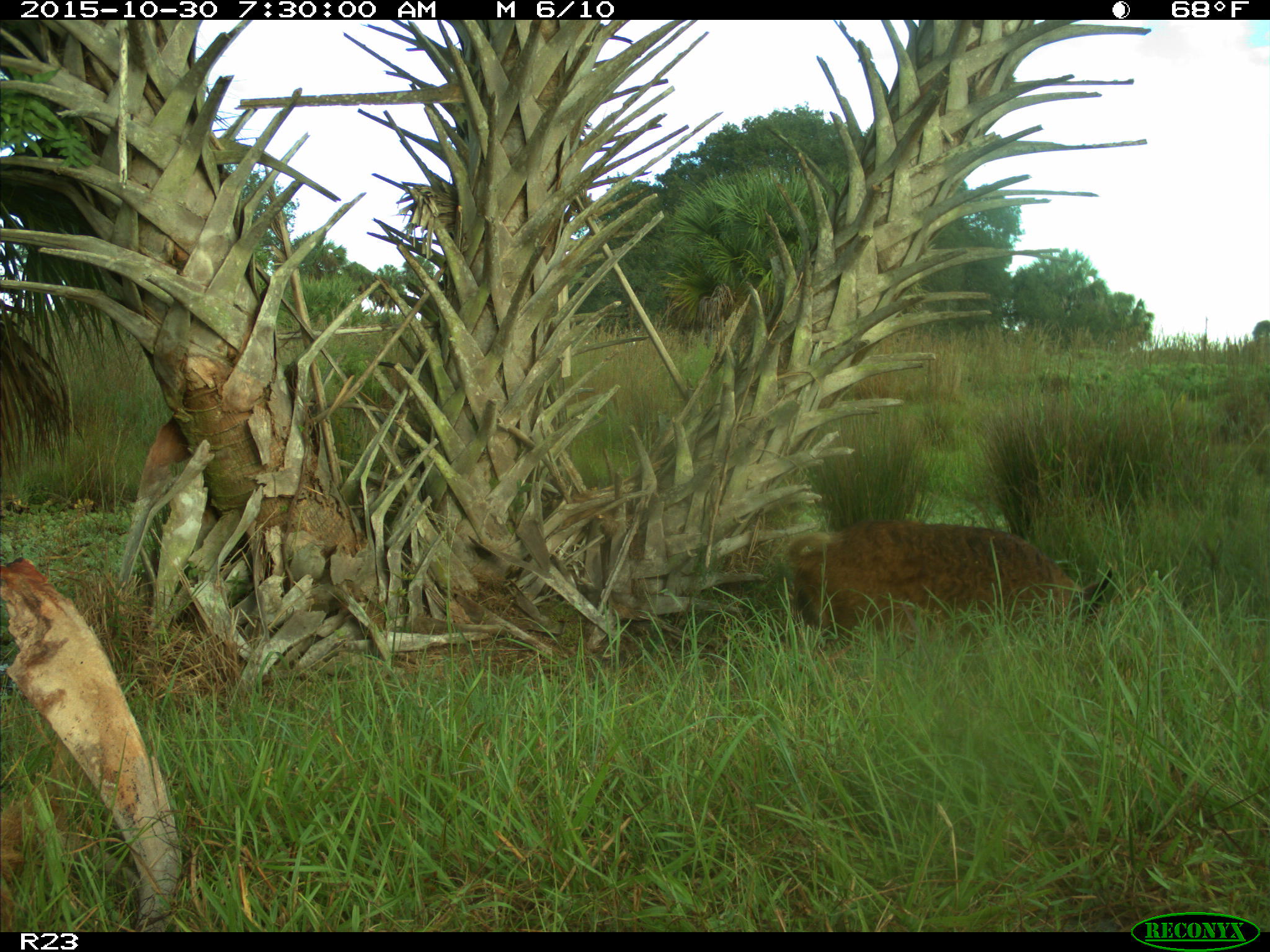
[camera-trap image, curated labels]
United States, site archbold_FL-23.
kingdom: Animalia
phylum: Chordata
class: Mammalia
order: Artiodactyla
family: Suidae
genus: Sus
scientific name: Sus scrofa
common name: wild boar